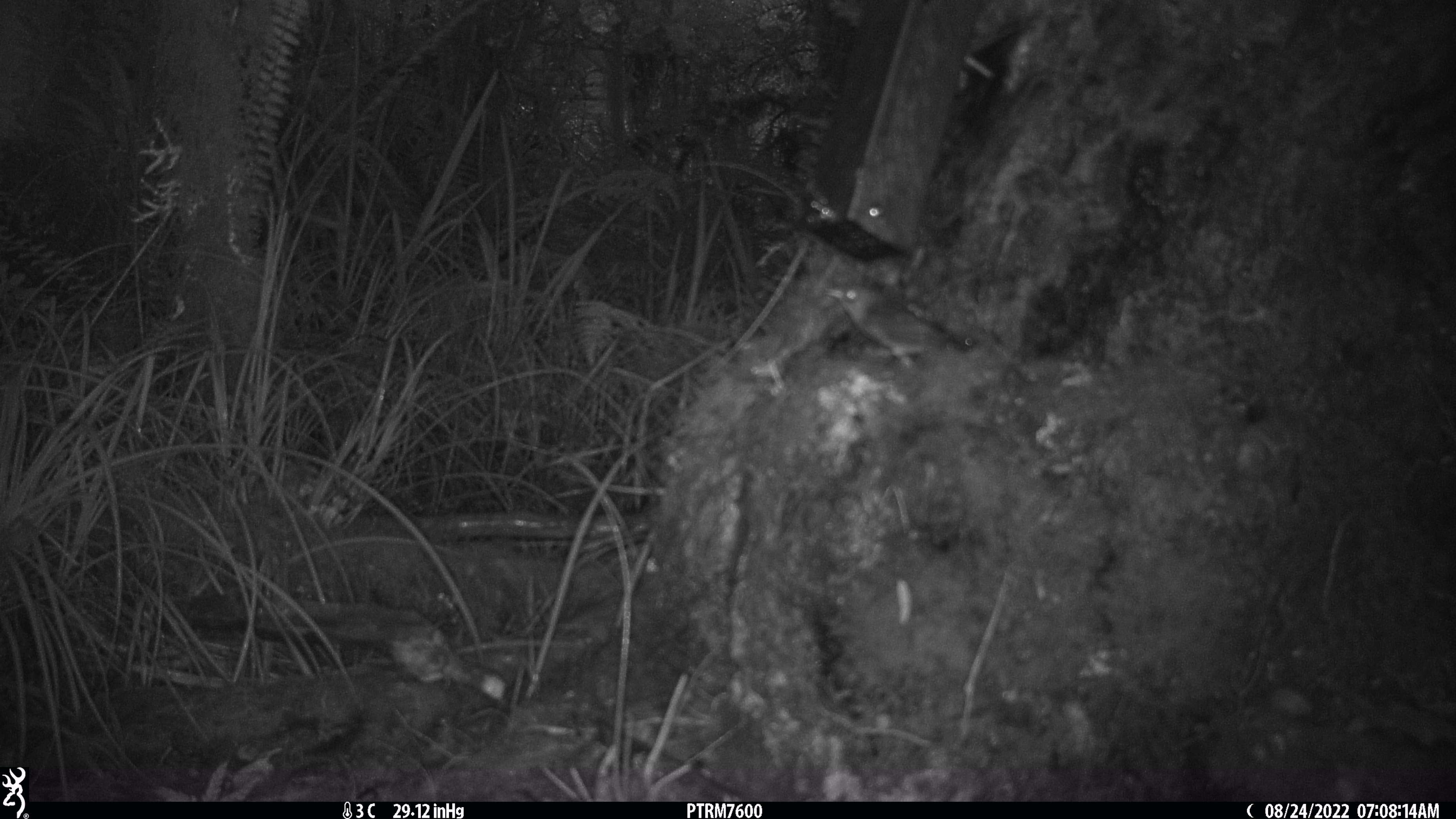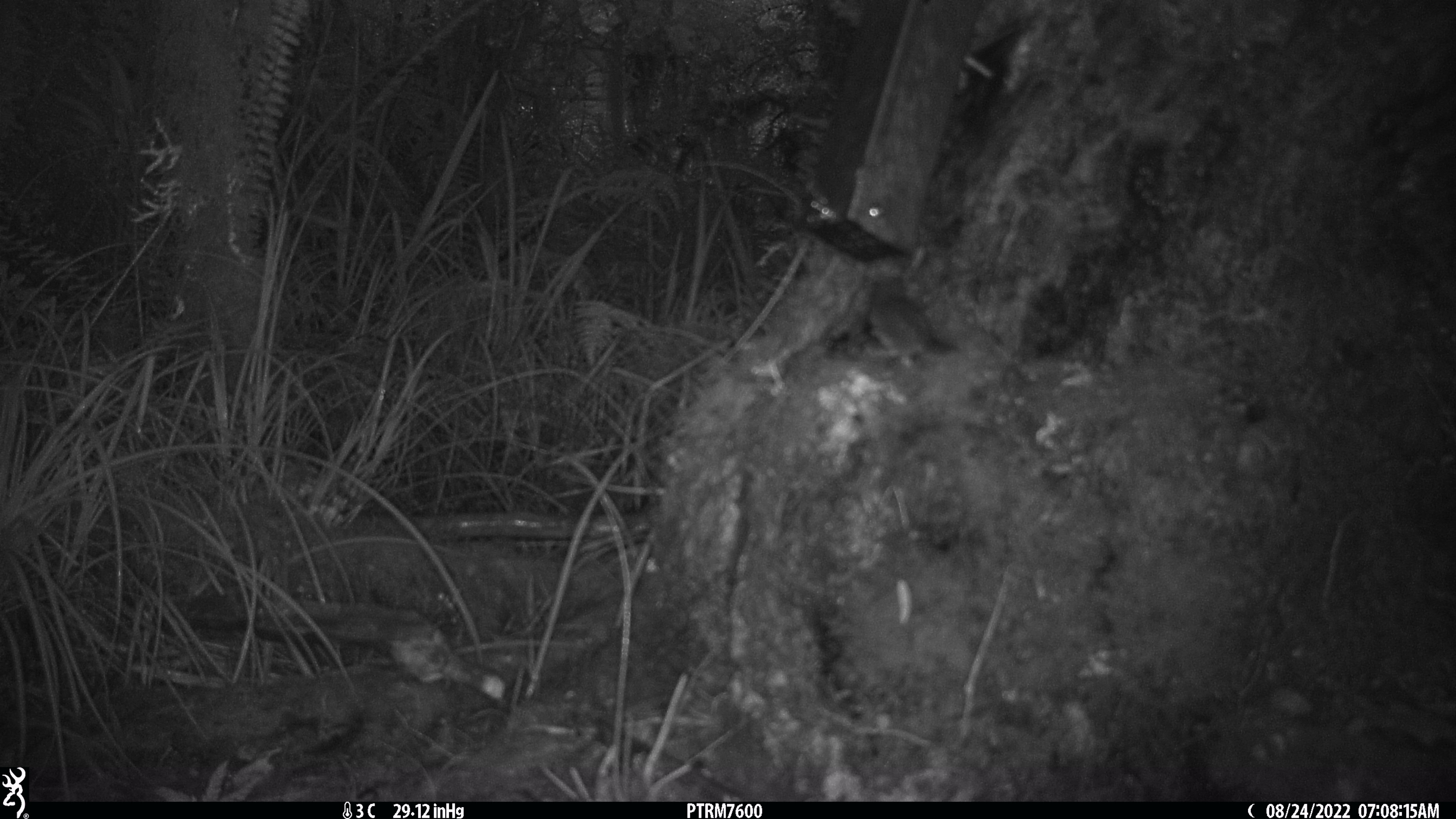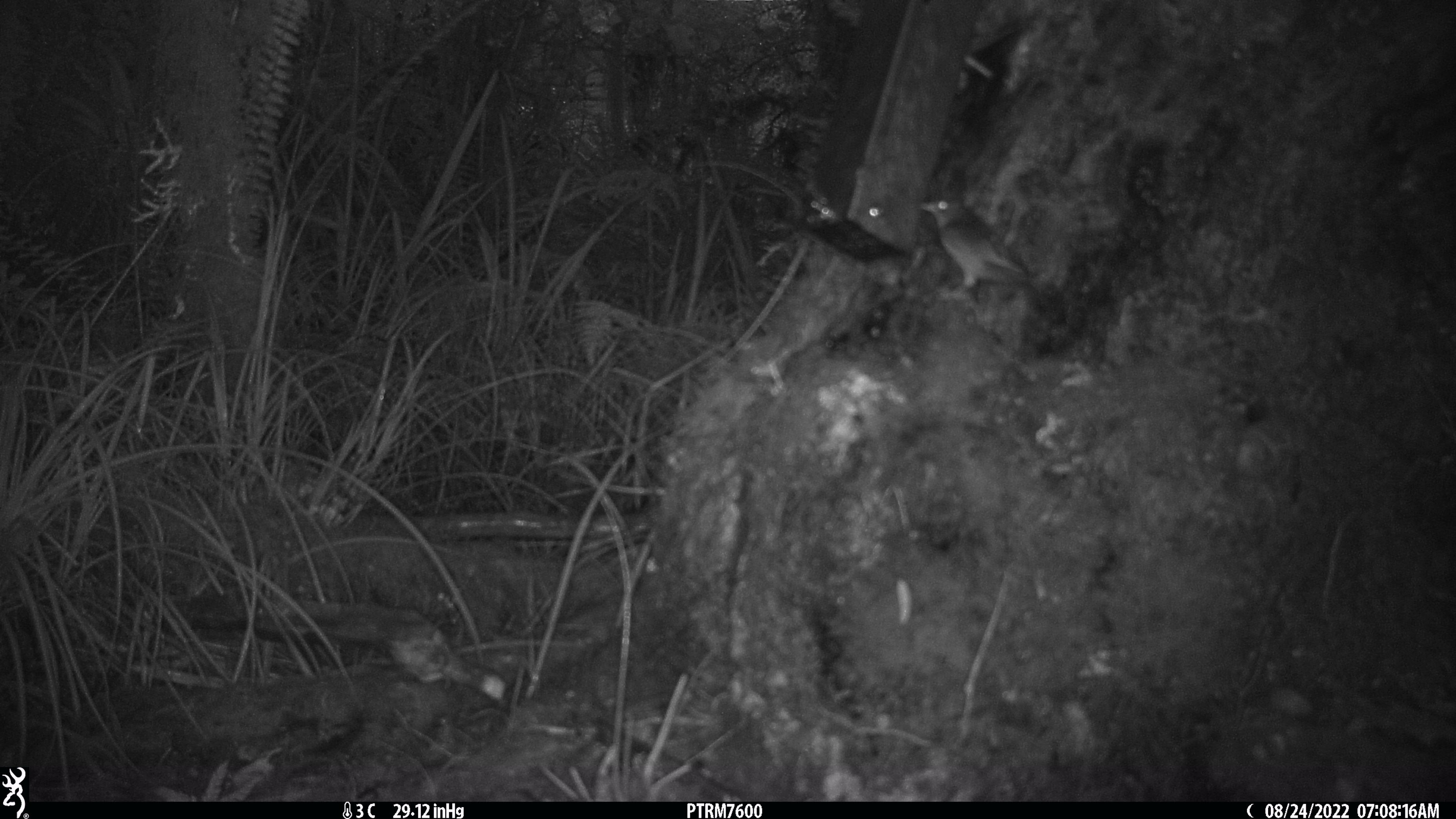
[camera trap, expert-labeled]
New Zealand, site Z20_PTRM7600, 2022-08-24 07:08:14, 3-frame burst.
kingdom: Animalia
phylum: Chordata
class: Aves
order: Passeriformes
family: Zosteropidae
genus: Zosterops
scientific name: Zosterops lateralis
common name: silvereye